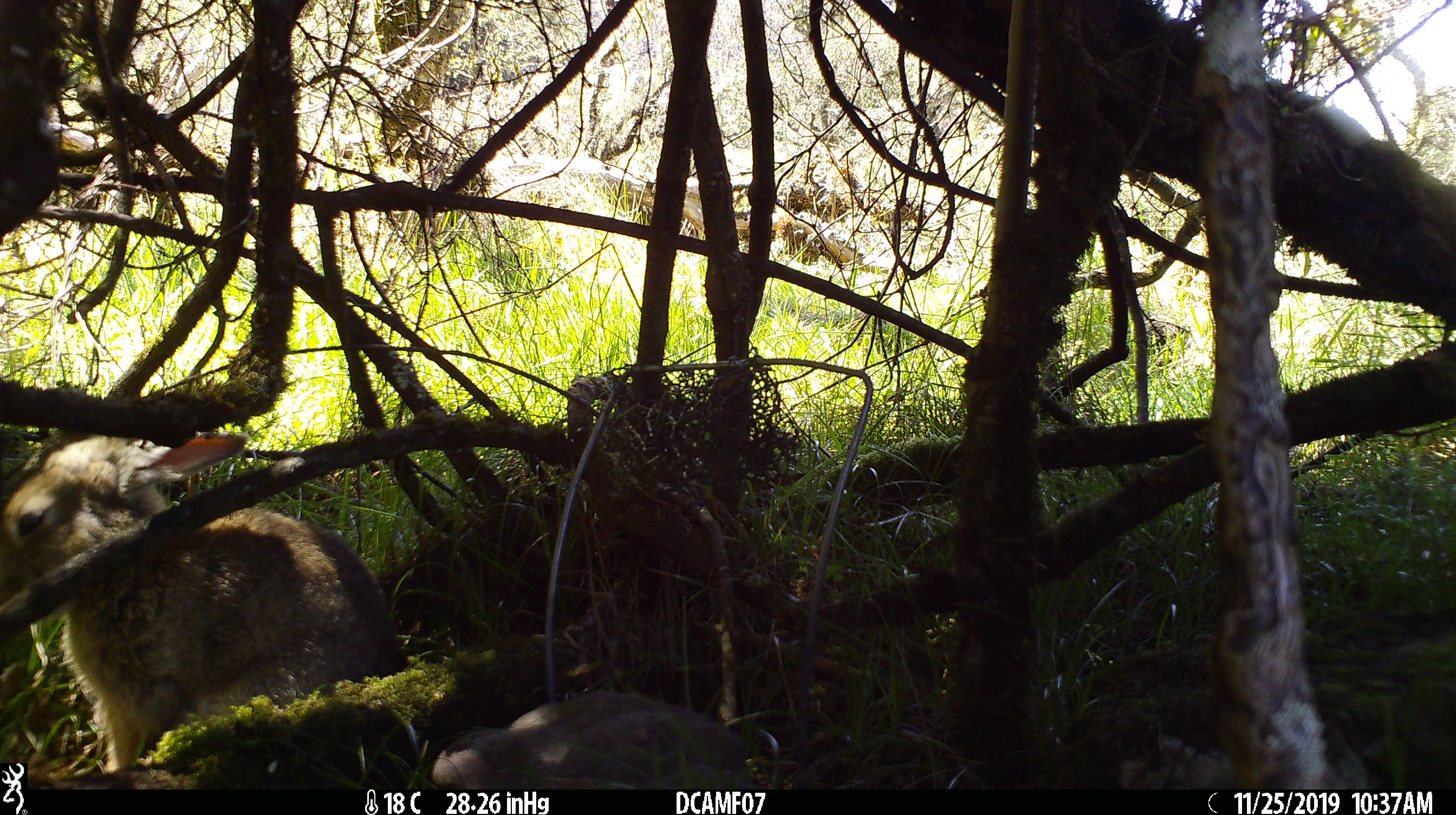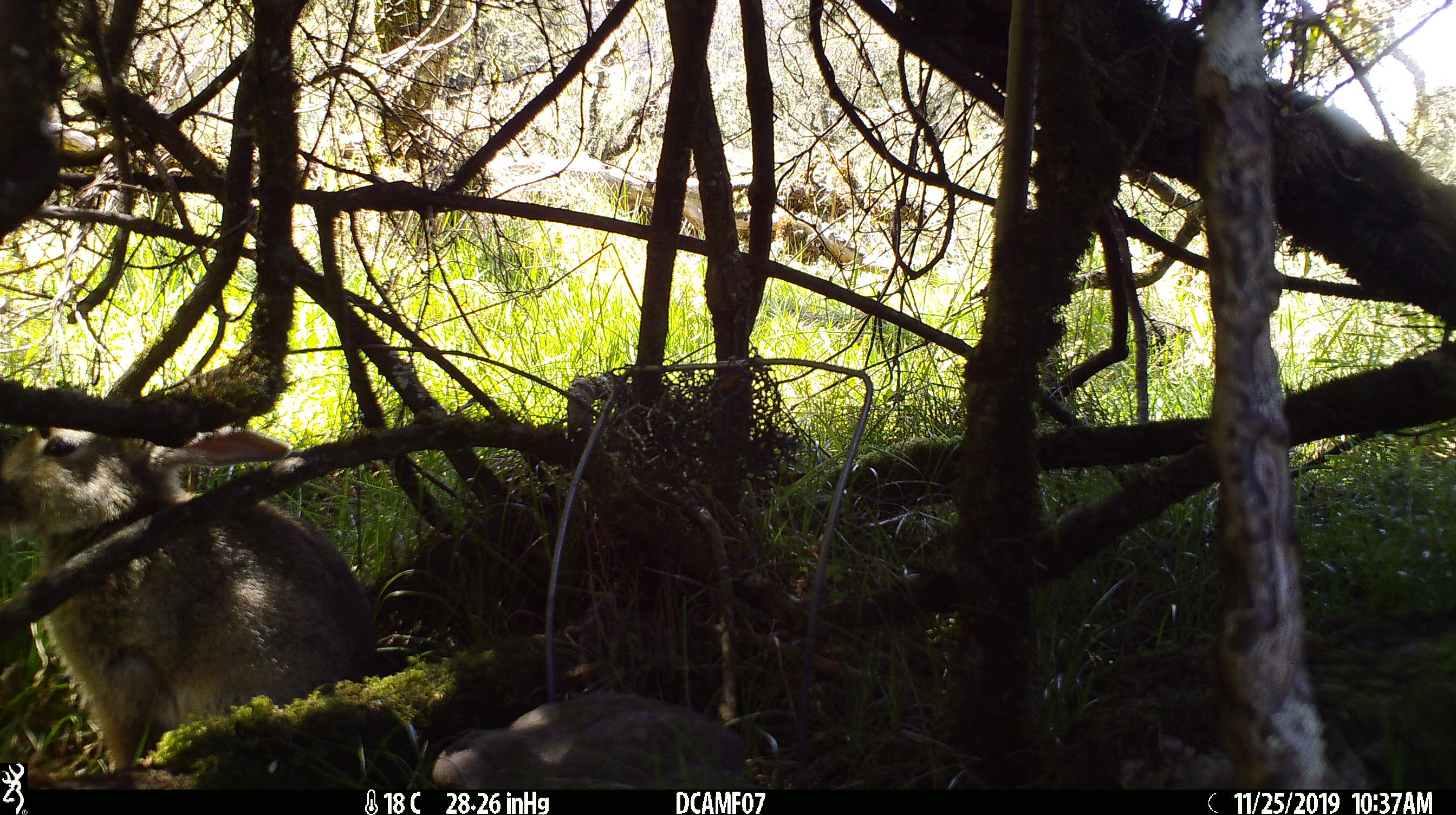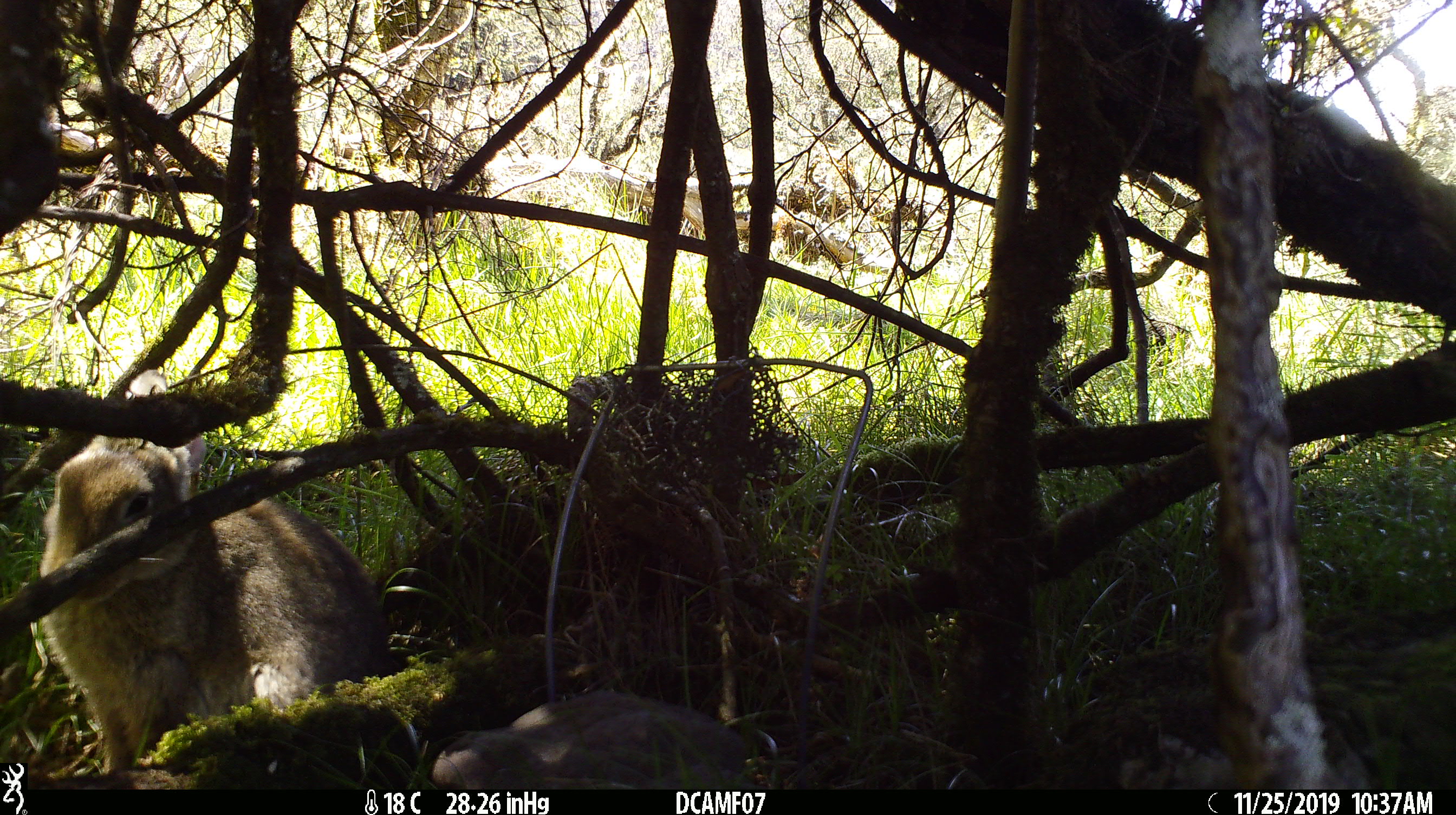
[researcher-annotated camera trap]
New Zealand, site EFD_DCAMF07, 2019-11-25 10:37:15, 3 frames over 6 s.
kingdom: Animalia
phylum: Chordata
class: Mammalia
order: Lagomorpha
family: Leporidae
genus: Oryctolagus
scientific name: Oryctolagus cuniculus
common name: european rabbit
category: rabbit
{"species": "rabbit (european rabbit) (Oryctolagus cuniculus)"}